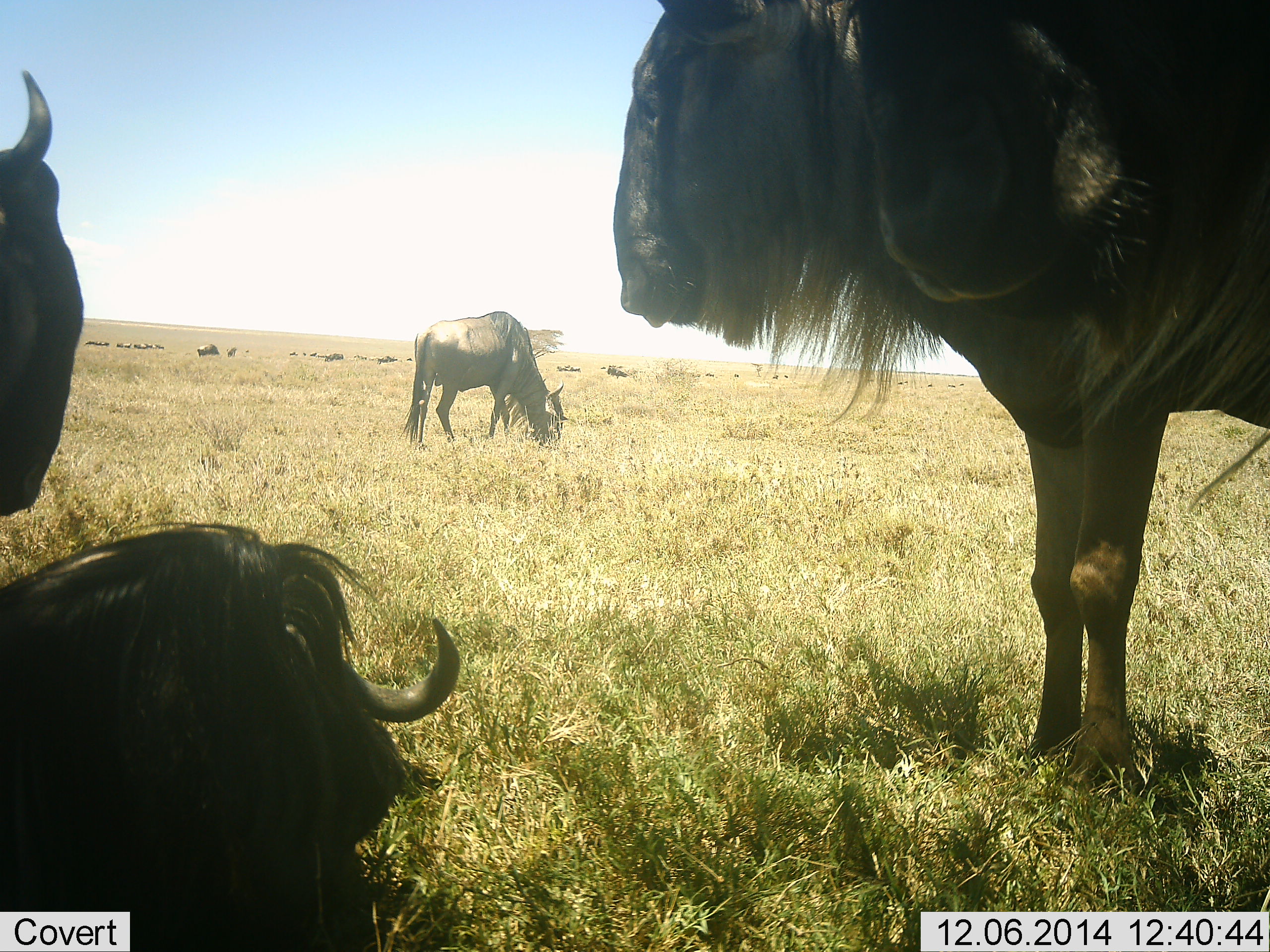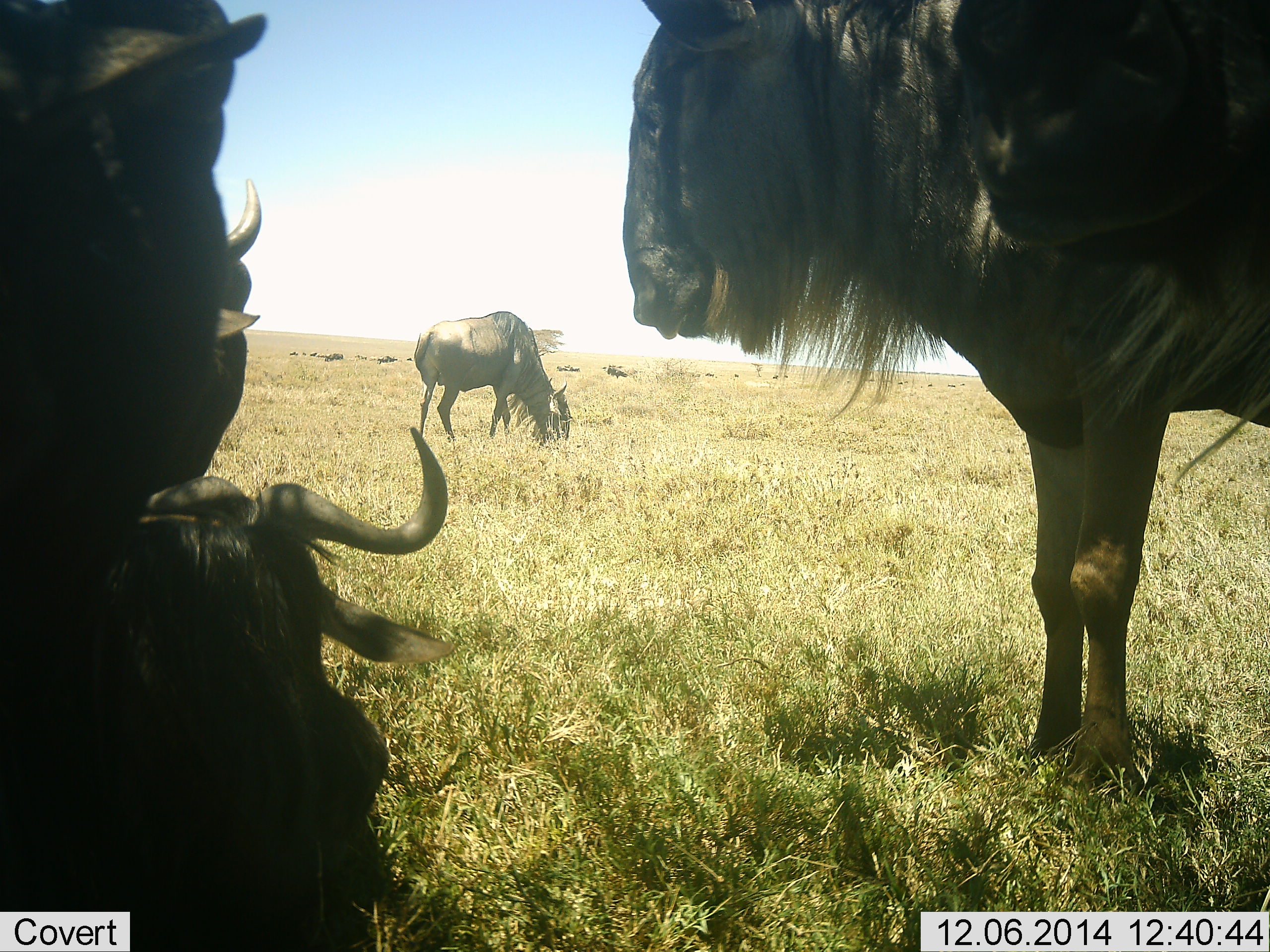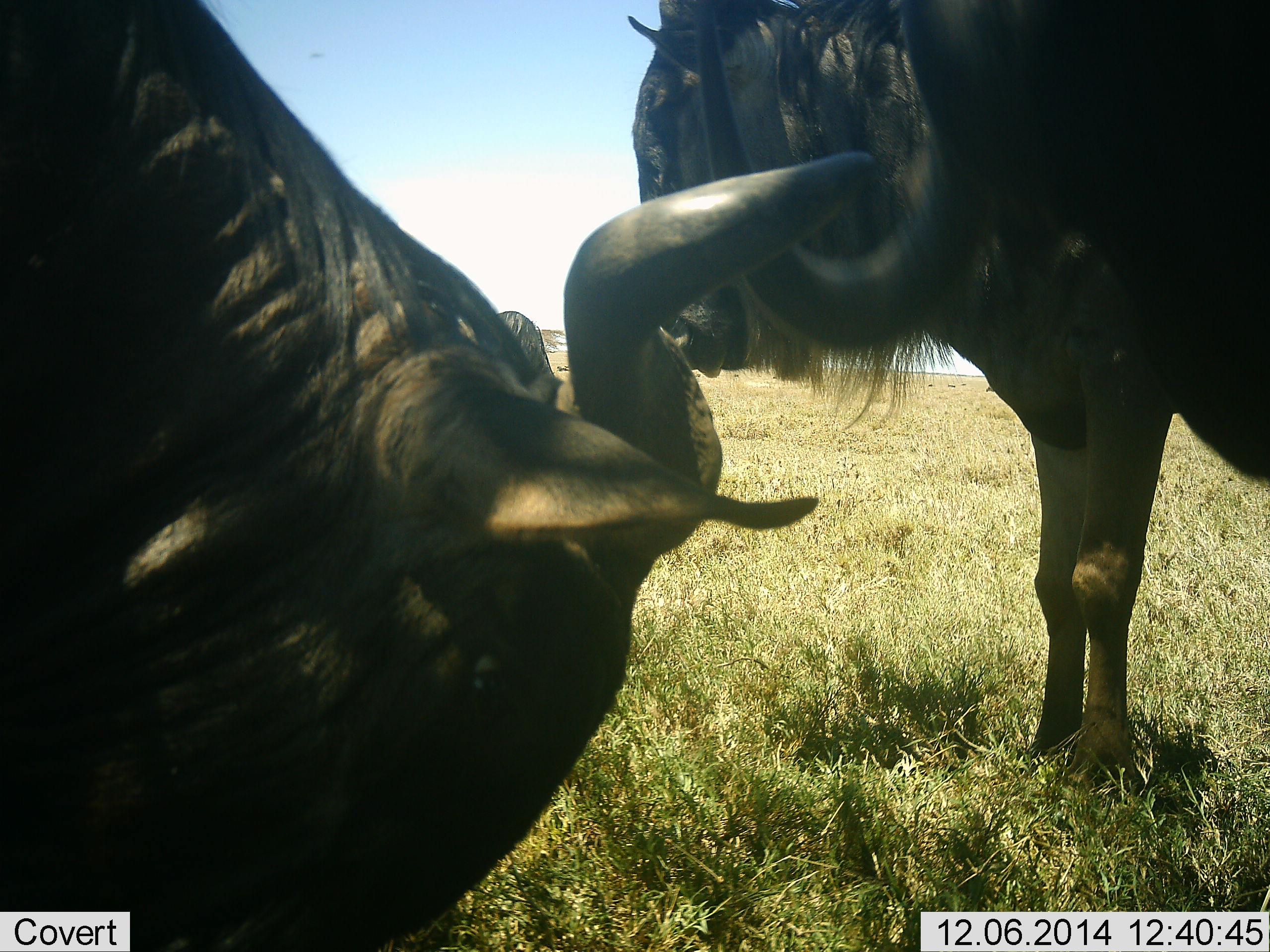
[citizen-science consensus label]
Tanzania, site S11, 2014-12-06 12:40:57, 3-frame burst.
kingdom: Animalia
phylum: Chordata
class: Mammalia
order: Artiodactyla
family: Bovidae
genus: Connochaetes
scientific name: Connochaetes taurinus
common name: blue wildebeest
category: wildebeest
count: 4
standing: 90%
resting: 80%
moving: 10%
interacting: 20%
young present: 0%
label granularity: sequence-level